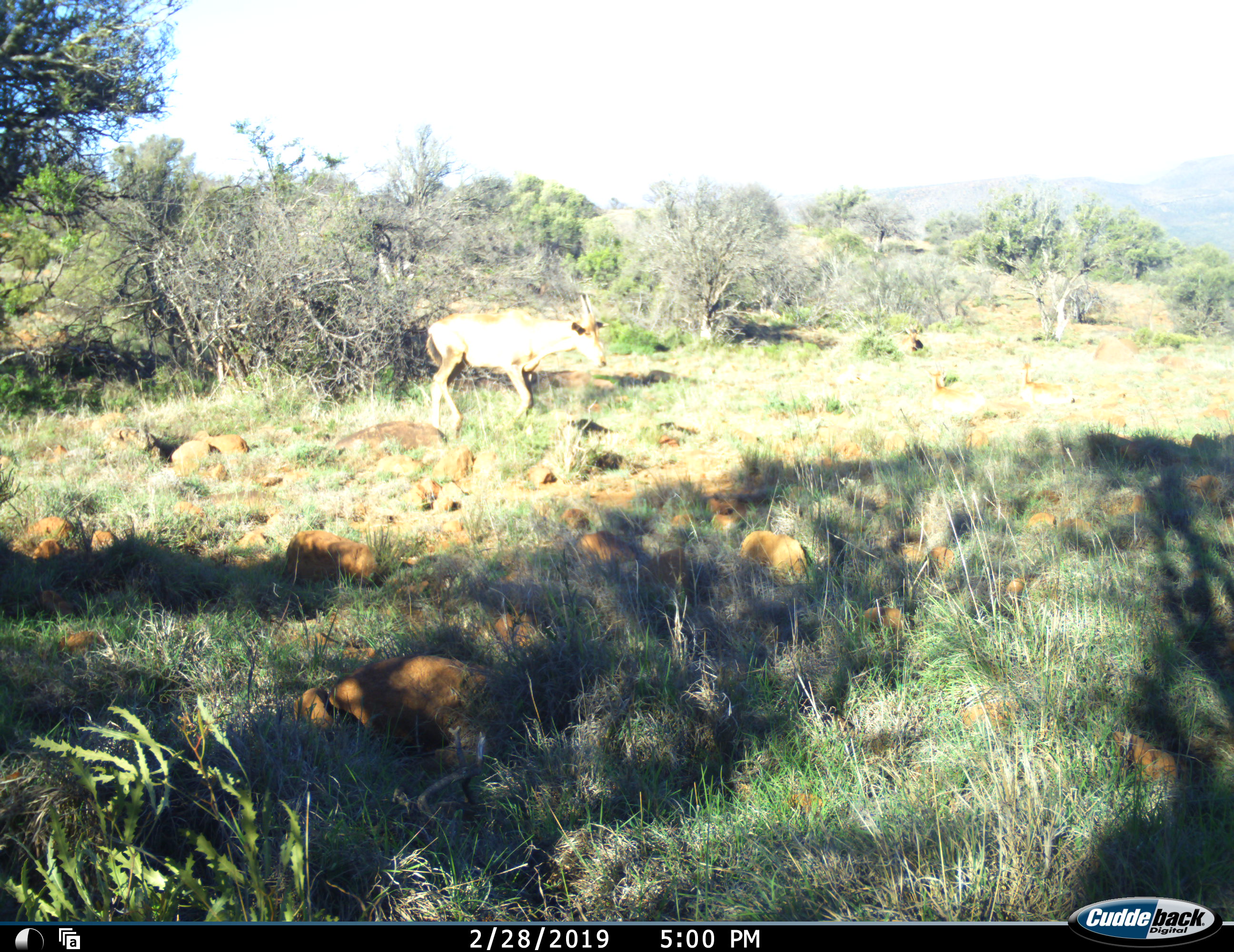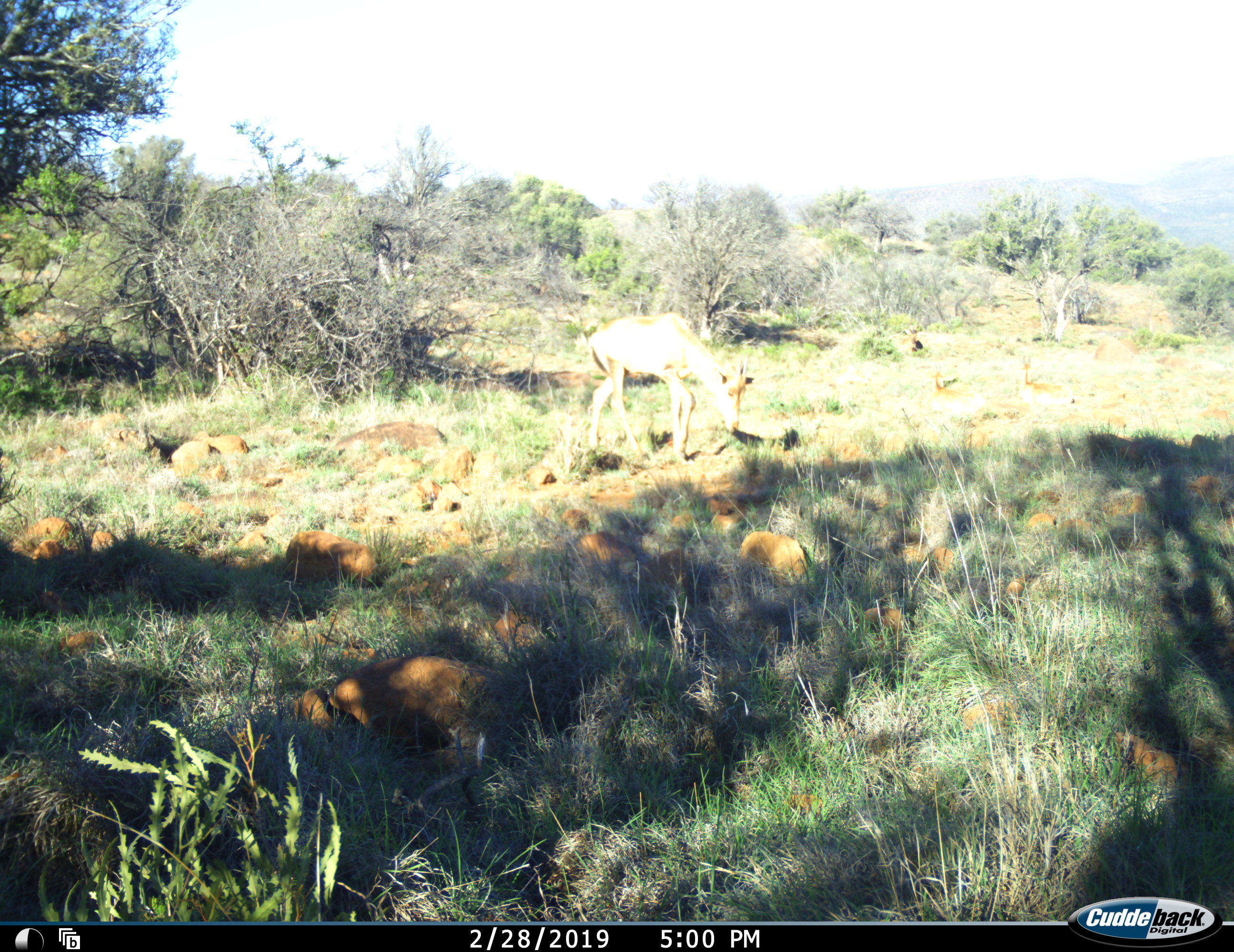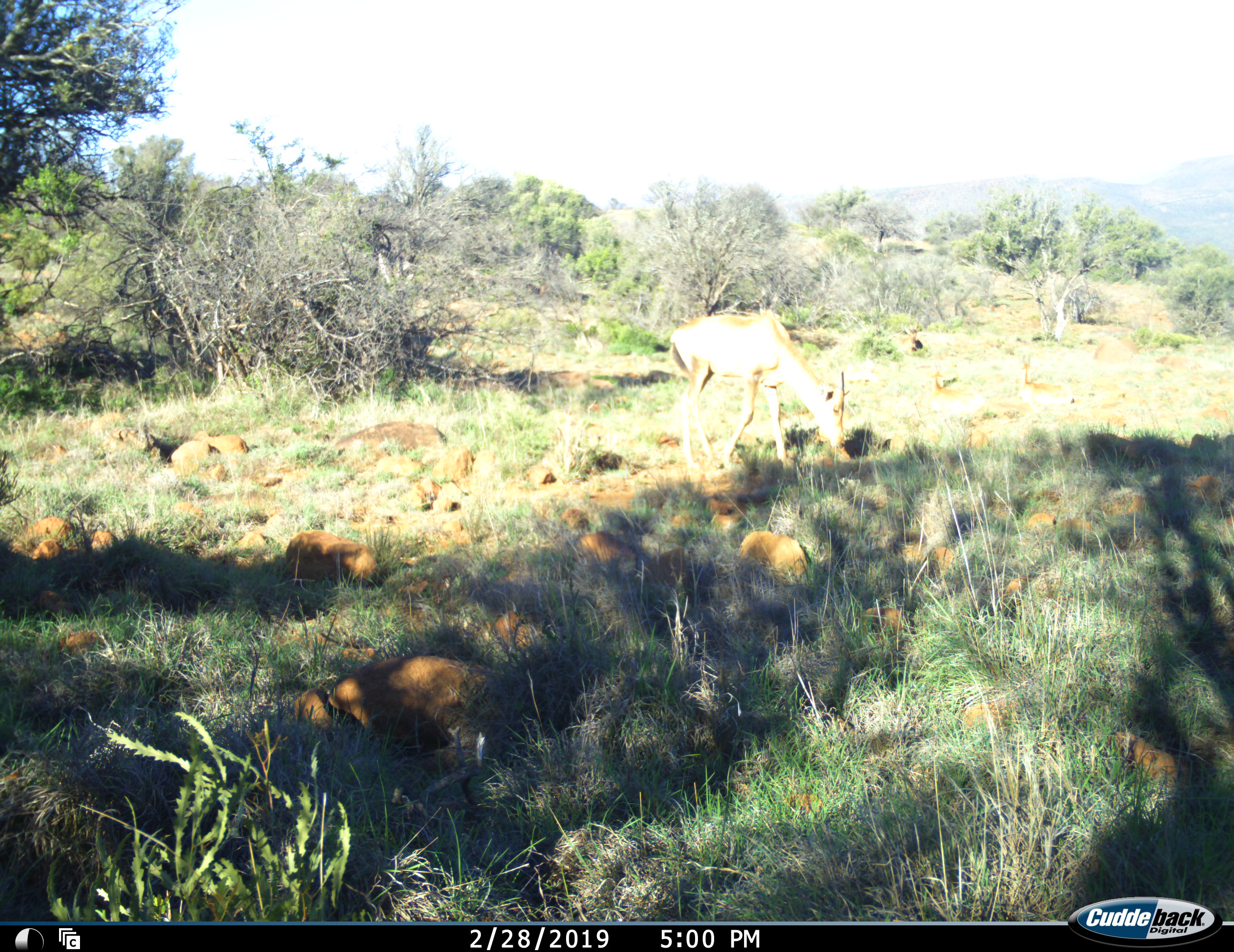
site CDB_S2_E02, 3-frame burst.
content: unidentified animal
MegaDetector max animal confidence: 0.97